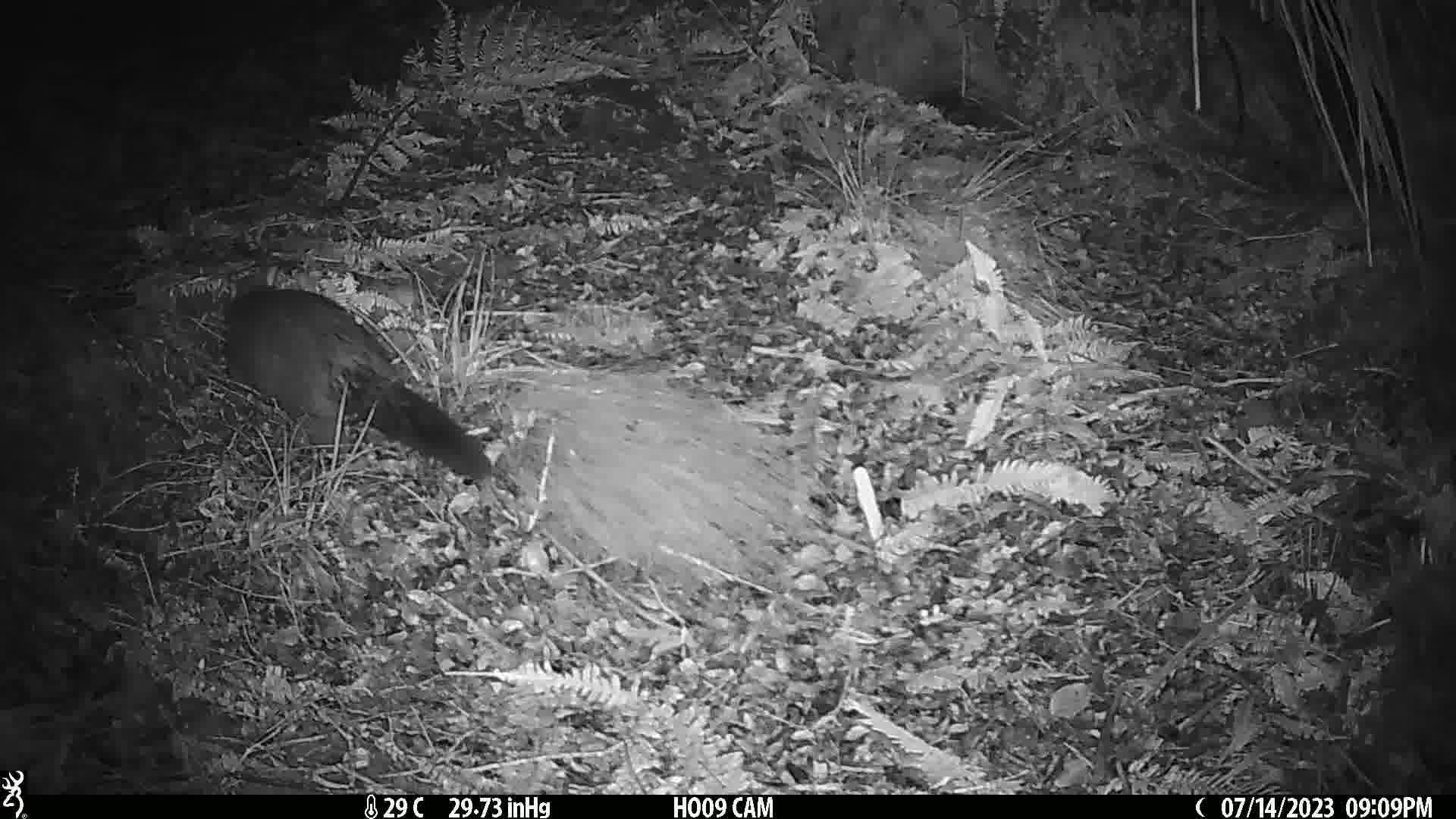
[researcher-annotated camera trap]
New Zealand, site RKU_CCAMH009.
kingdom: Animalia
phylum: Chordata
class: Mammalia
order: Diprotodontia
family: Phalangeridae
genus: Trichosurus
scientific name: Trichosurus vulpecula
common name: common brushtail possum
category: possum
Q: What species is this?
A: Possum (common brushtail possum) (Trichosurus vulpecula).